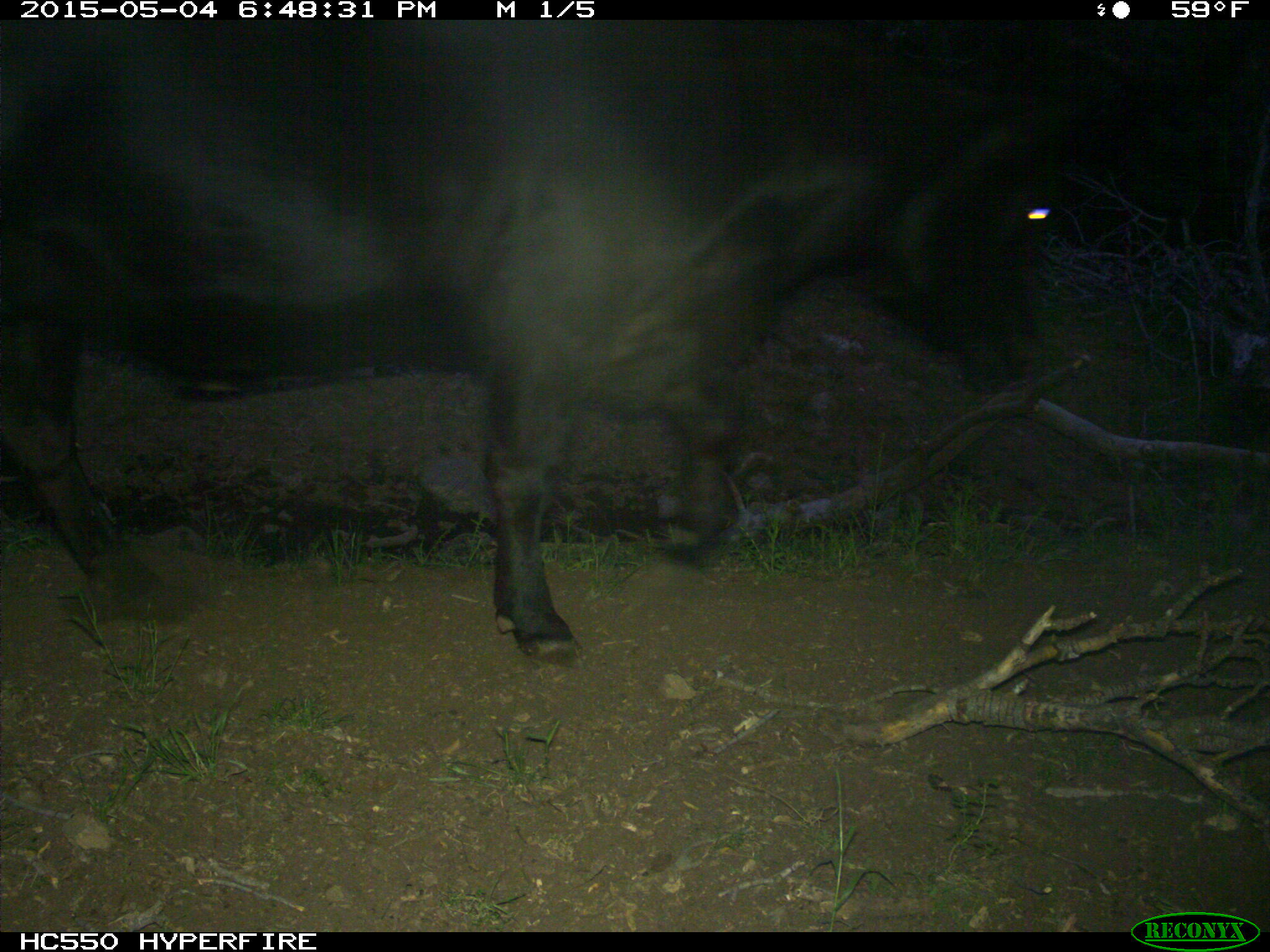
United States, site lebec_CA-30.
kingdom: Animalia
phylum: Chordata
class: Mammalia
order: Artiodactyla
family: Bovidae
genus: Bos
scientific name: Bos taurus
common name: domestic cow